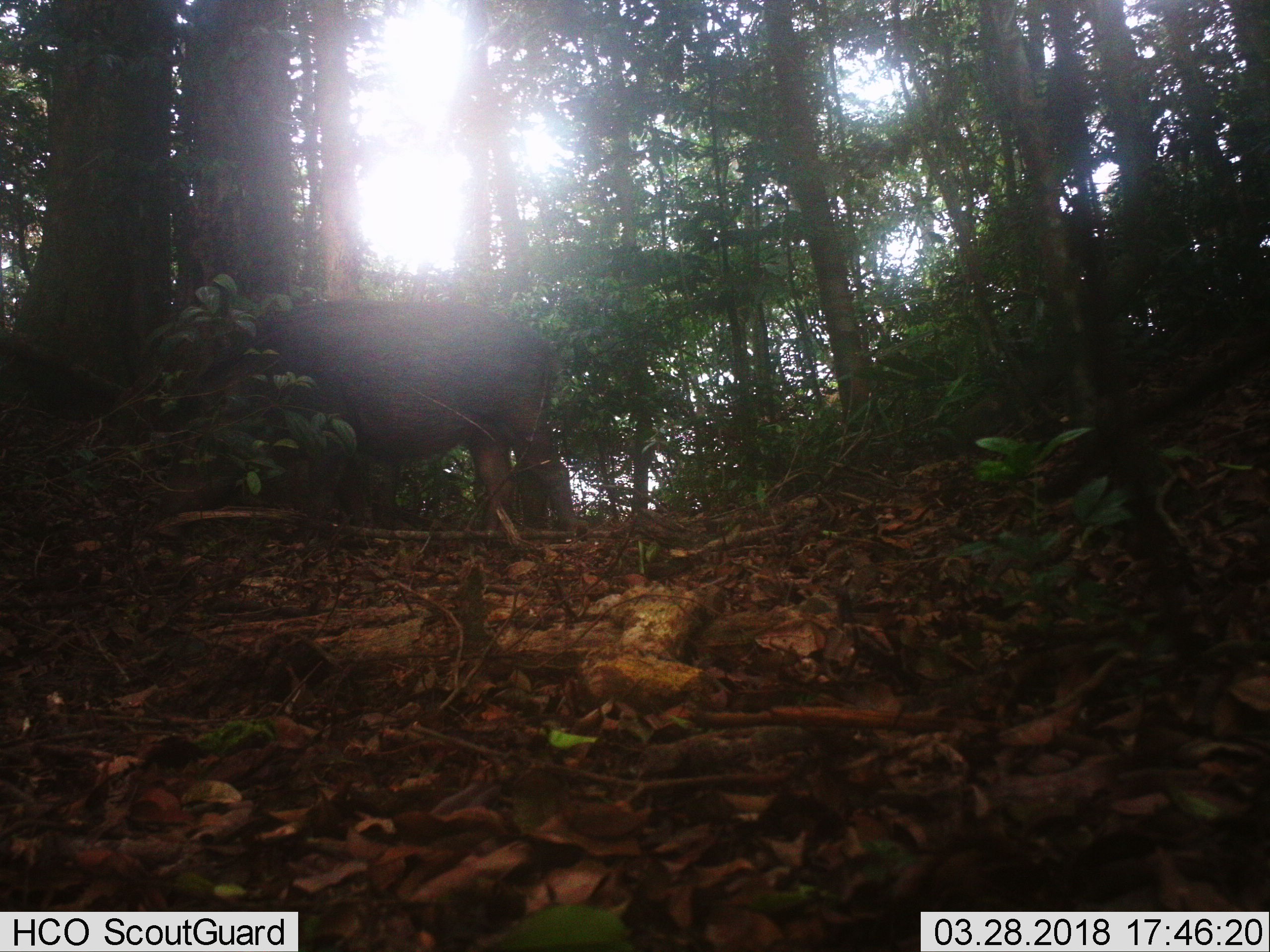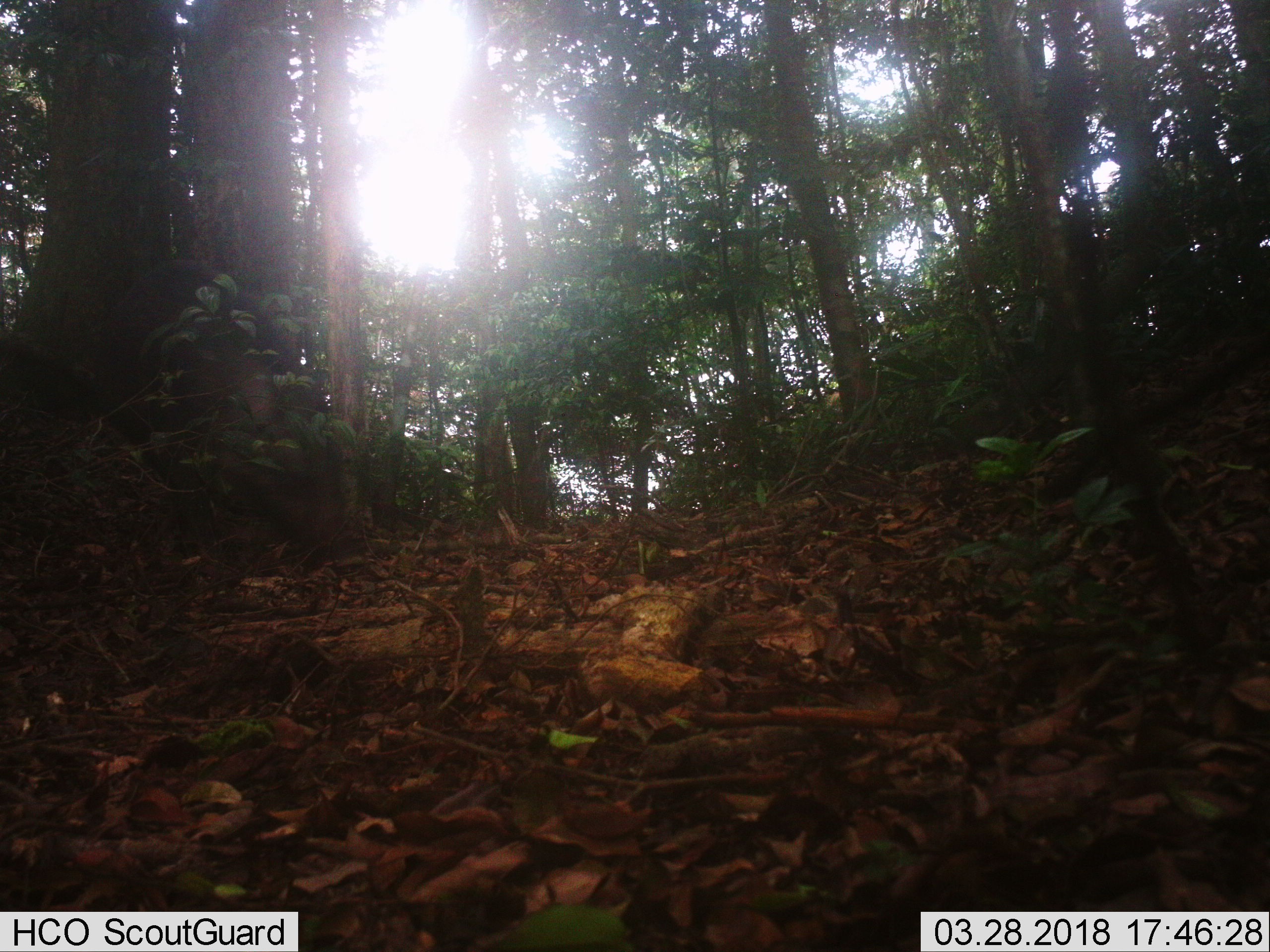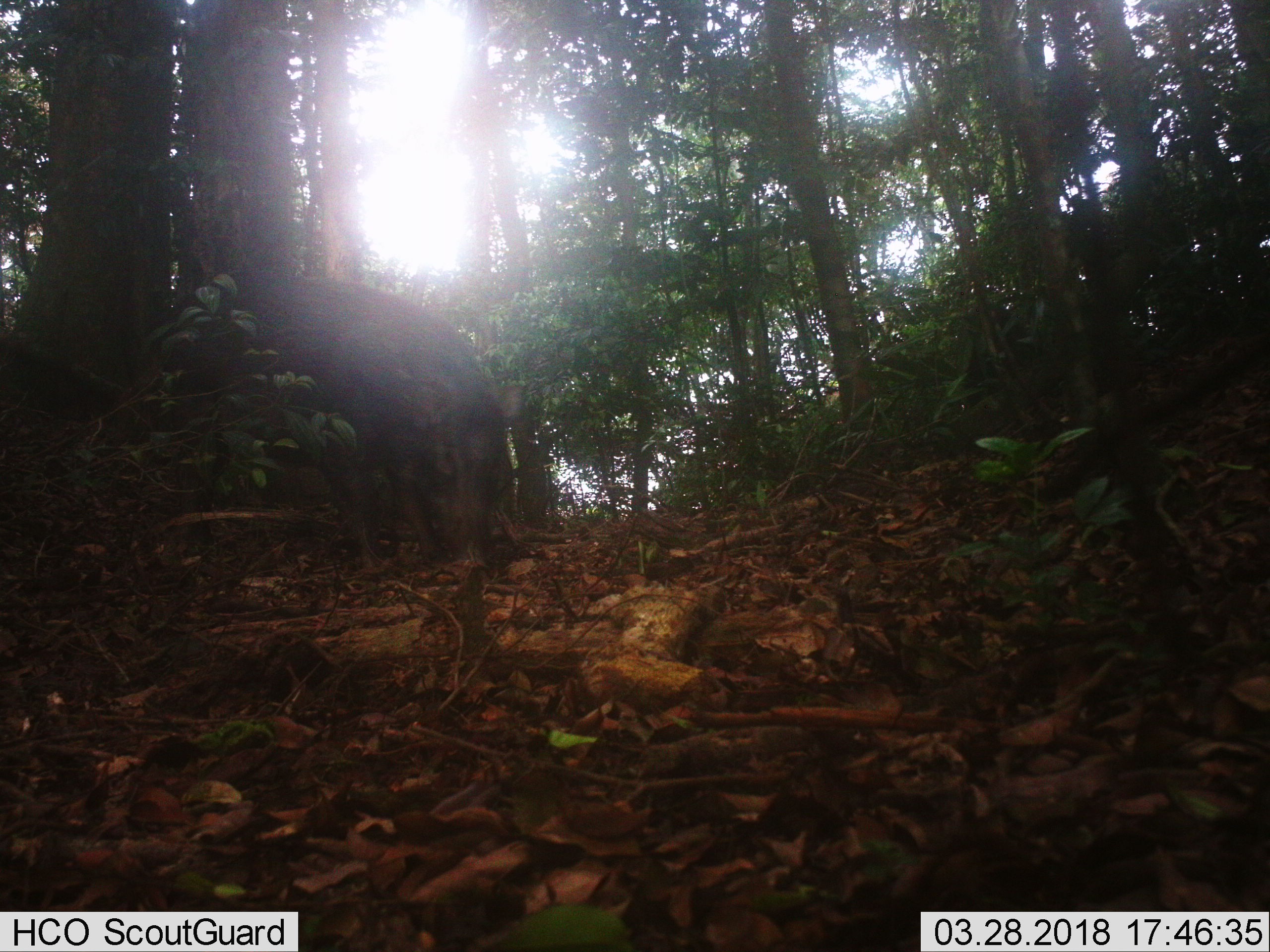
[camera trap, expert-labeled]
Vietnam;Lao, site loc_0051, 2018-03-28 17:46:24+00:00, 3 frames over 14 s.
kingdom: Animalia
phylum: Chordata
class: Mammalia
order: Artiodactyla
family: Suidae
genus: Sus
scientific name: Sus scrofa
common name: eurasian wild pig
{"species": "eurasian wild pig (Sus scrofa)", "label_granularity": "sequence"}